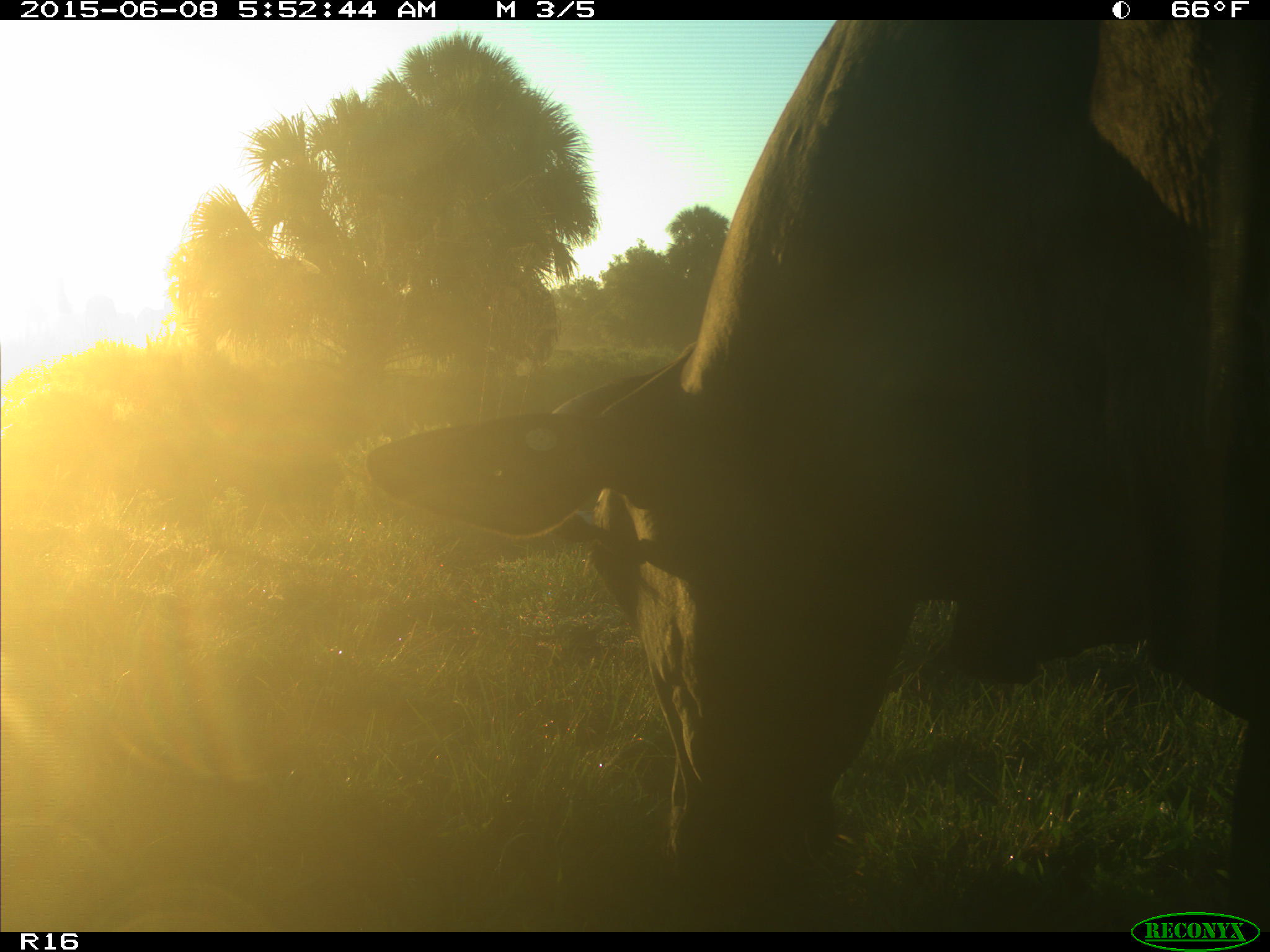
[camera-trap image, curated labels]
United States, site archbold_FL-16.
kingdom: Animalia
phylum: Chordata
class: Mammalia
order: Artiodactyla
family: Bovidae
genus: Bos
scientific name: Bos taurus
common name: domestic cow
Bos taurus (domestic cow).